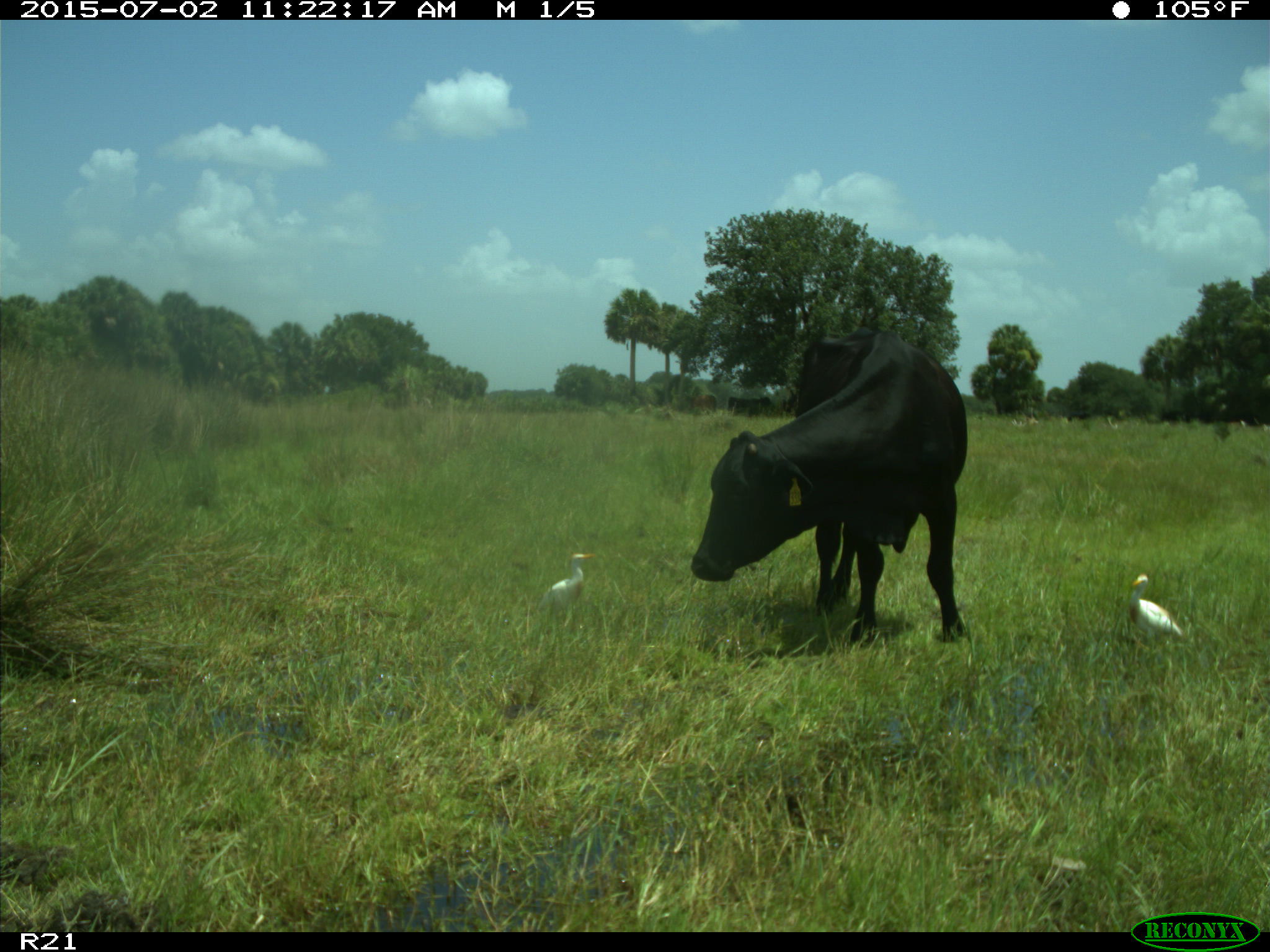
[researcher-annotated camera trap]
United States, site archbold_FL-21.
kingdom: Animalia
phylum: Chordata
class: Mammalia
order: Artiodactyla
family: Bovidae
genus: Bos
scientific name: Bos taurus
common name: domestic cow